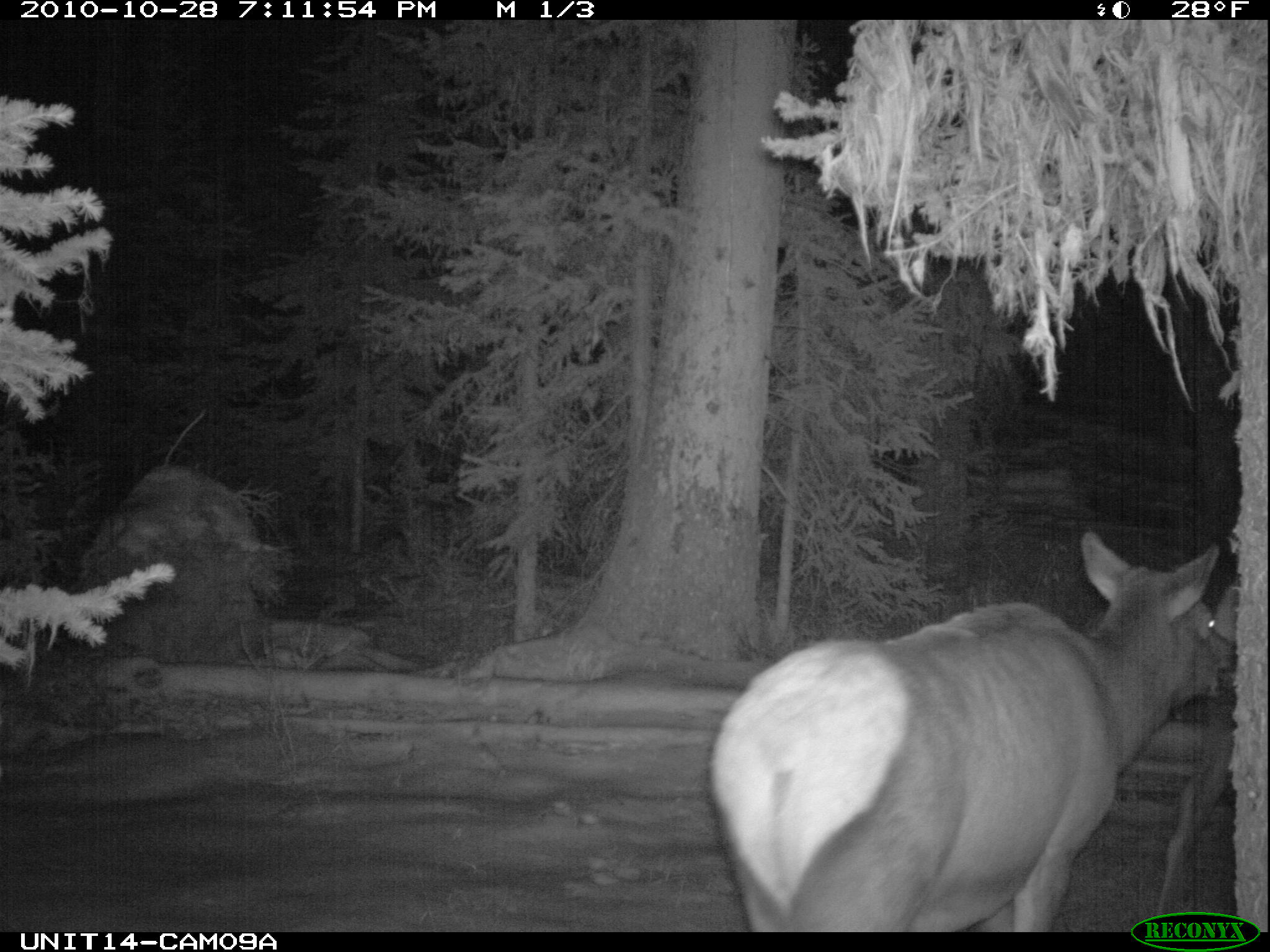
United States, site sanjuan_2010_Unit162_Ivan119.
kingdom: Animalia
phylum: Chordata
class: Mammalia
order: Artiodactyla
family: Cervidae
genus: Cervus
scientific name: Cervus elaphus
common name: red deer